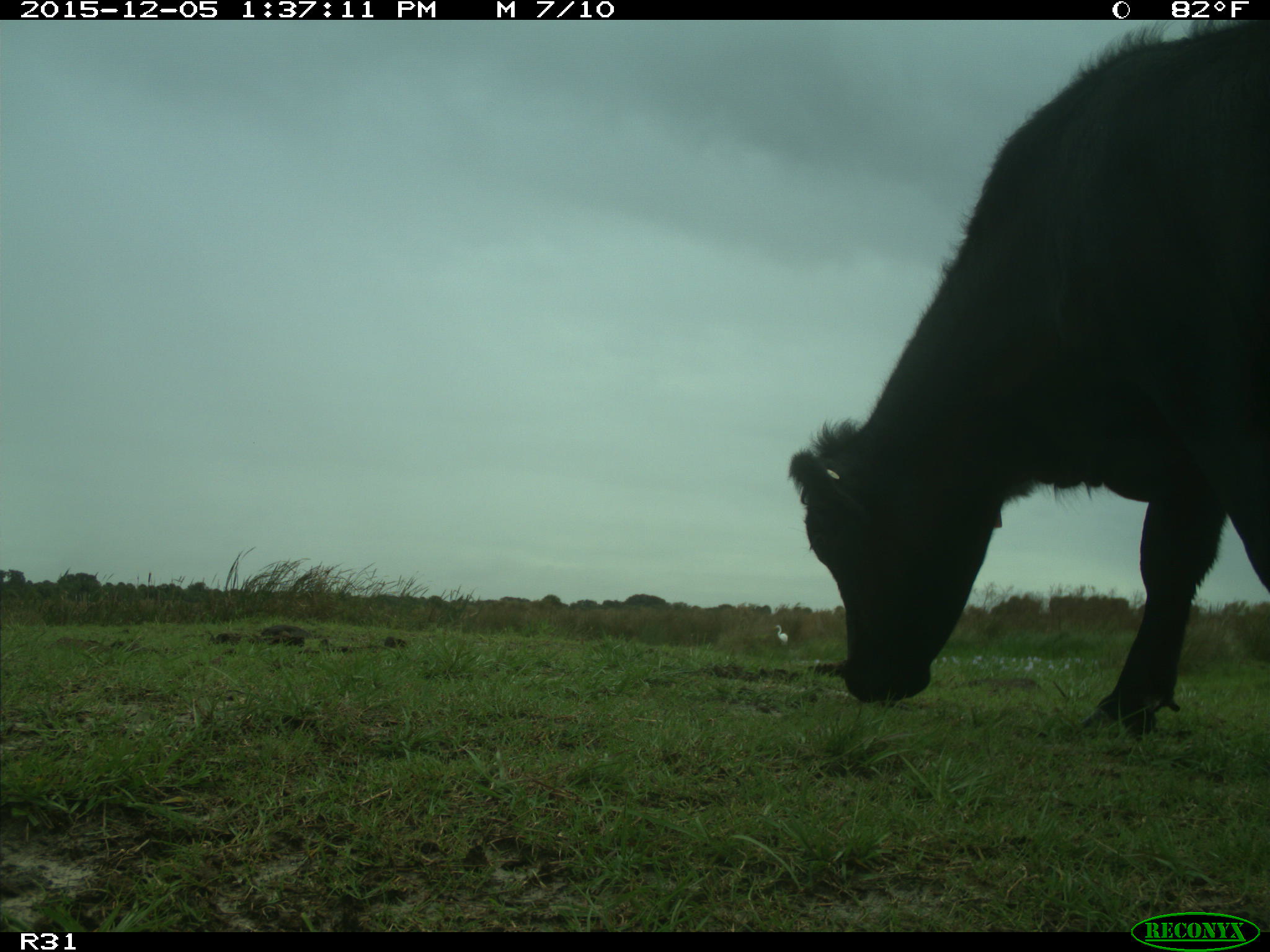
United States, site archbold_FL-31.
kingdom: Animalia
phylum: Chordata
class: Mammalia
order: Artiodactyla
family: Bovidae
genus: Bos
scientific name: Bos taurus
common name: domestic cow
Bos taurus (domestic cow).